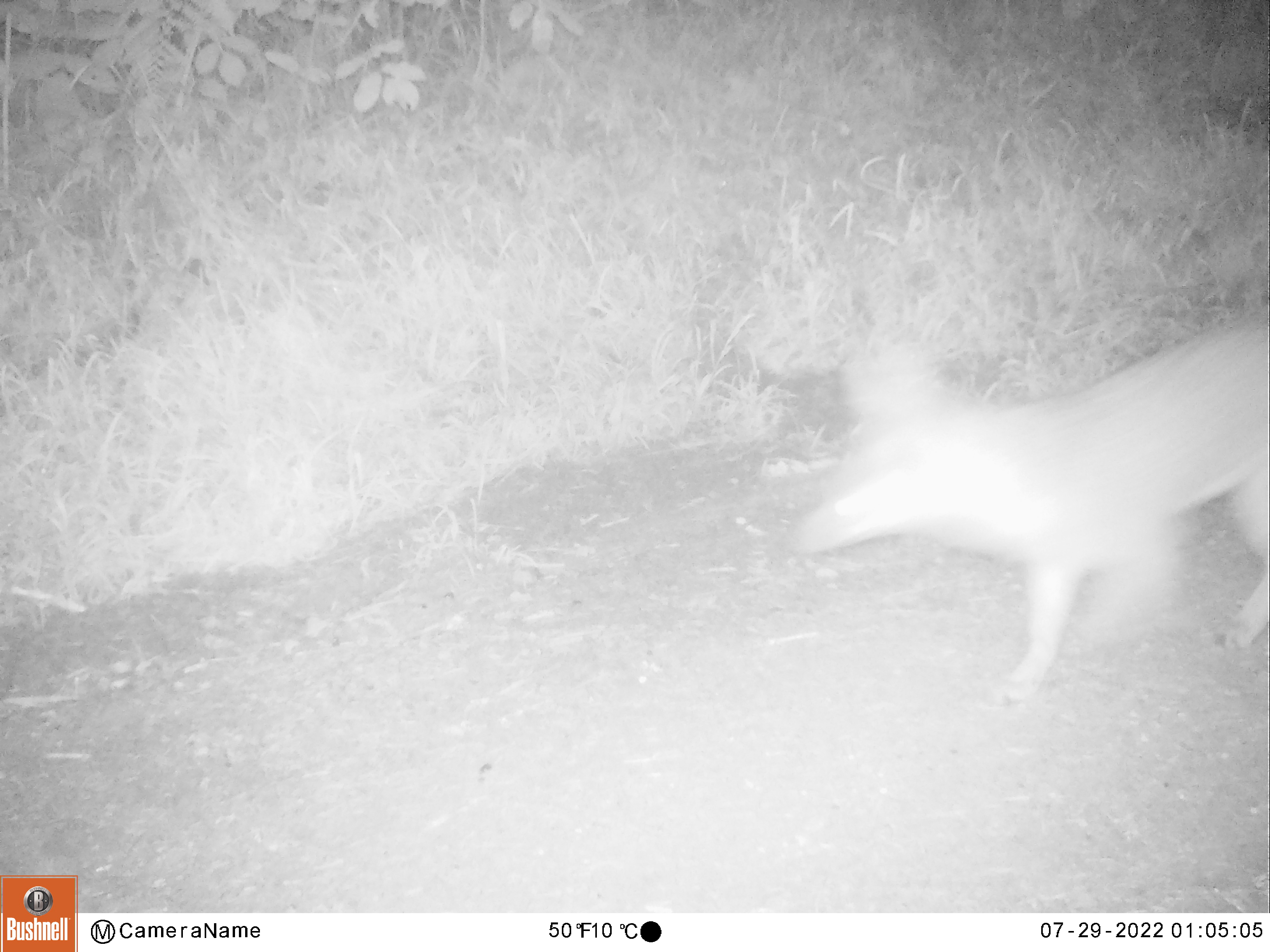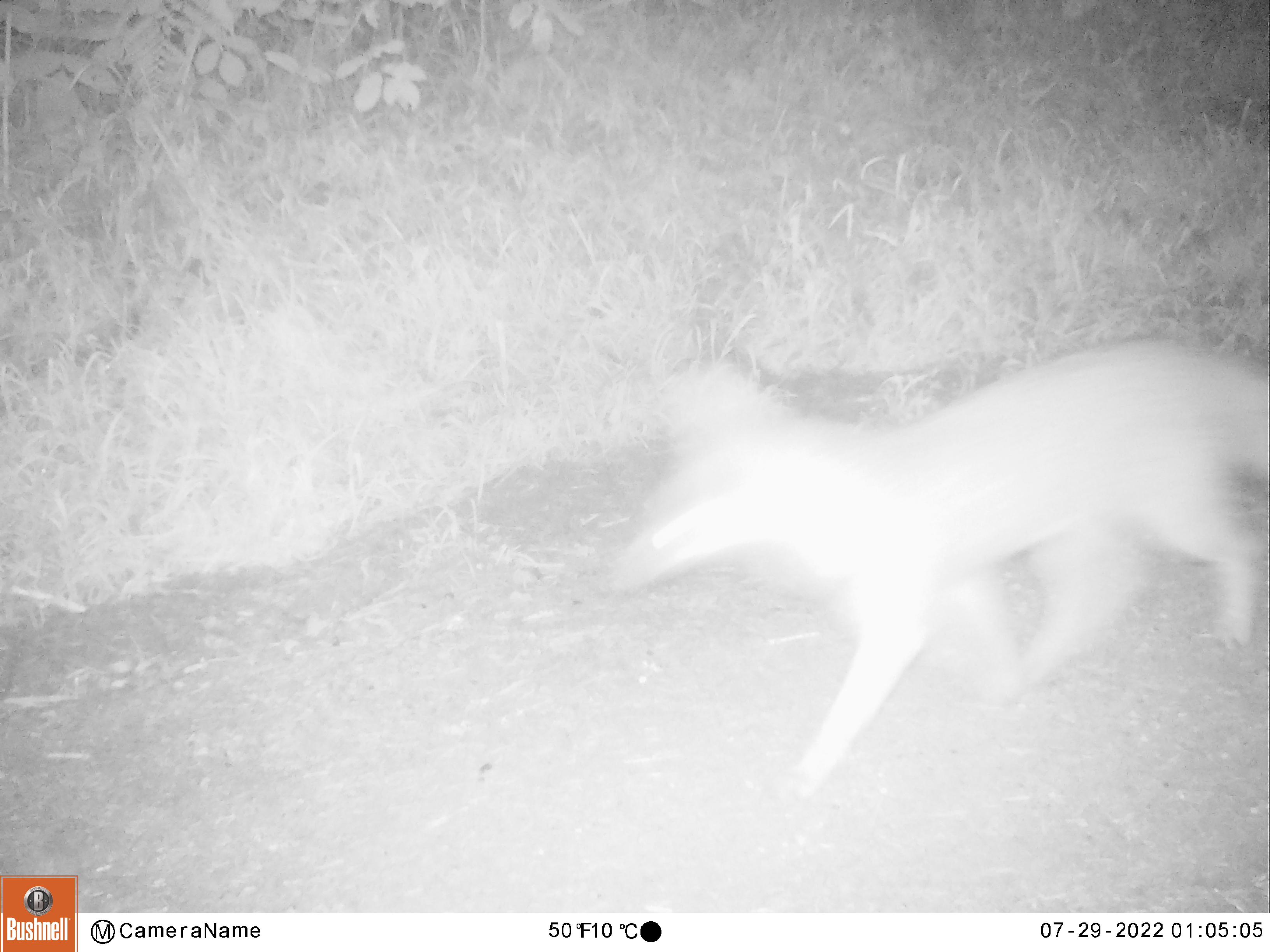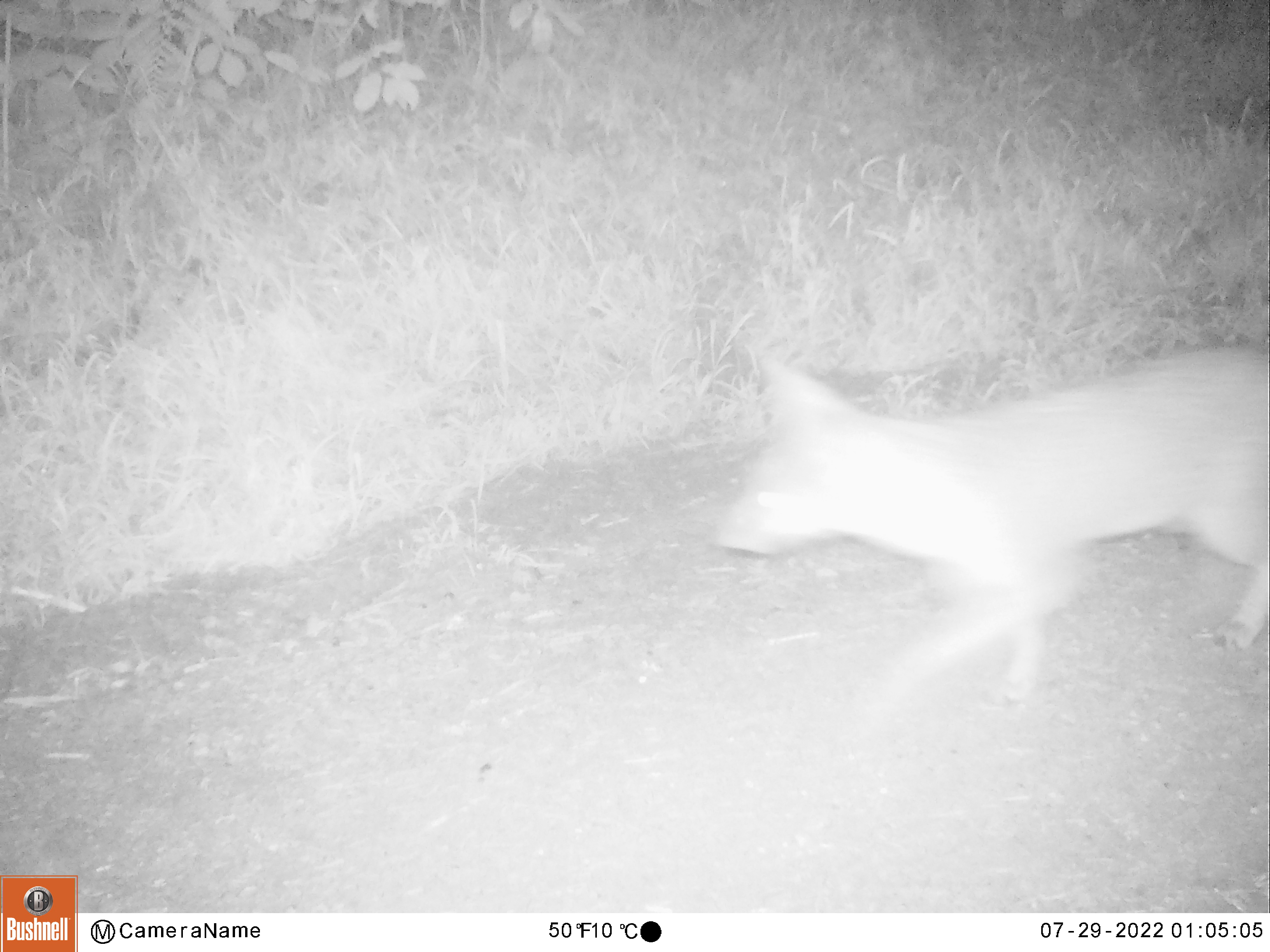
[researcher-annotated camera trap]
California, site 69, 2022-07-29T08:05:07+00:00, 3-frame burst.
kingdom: Animalia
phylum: Chordata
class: Mammalia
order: Carnivora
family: Canidae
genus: Urocyon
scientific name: Urocyon cinereoargenteus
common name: gray fox